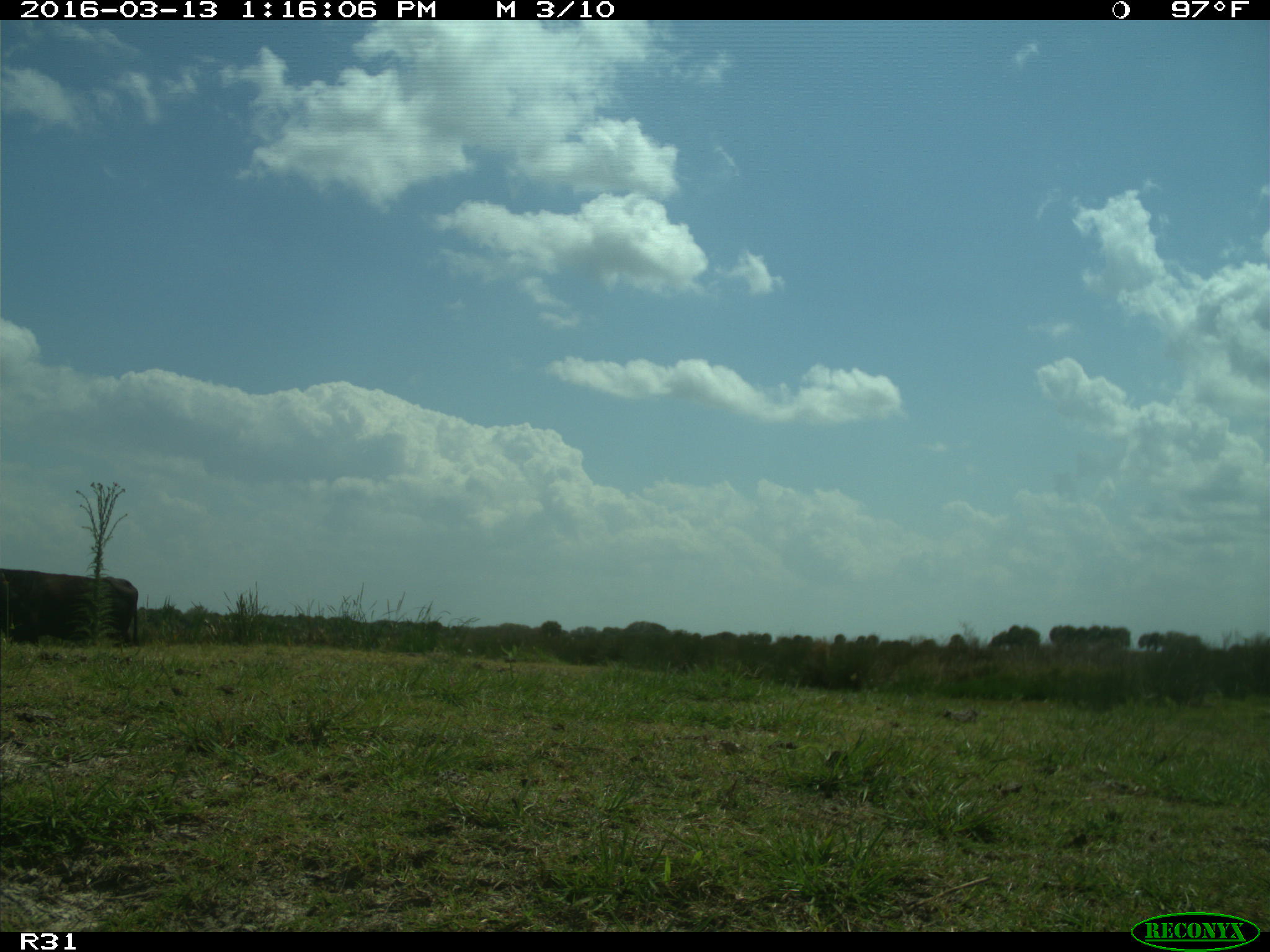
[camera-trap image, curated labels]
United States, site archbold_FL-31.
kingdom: Animalia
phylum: Chordata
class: Mammalia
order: Artiodactyla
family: Bovidae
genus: Bos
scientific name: Bos taurus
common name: domestic cow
Bos taurus (domestic cow).